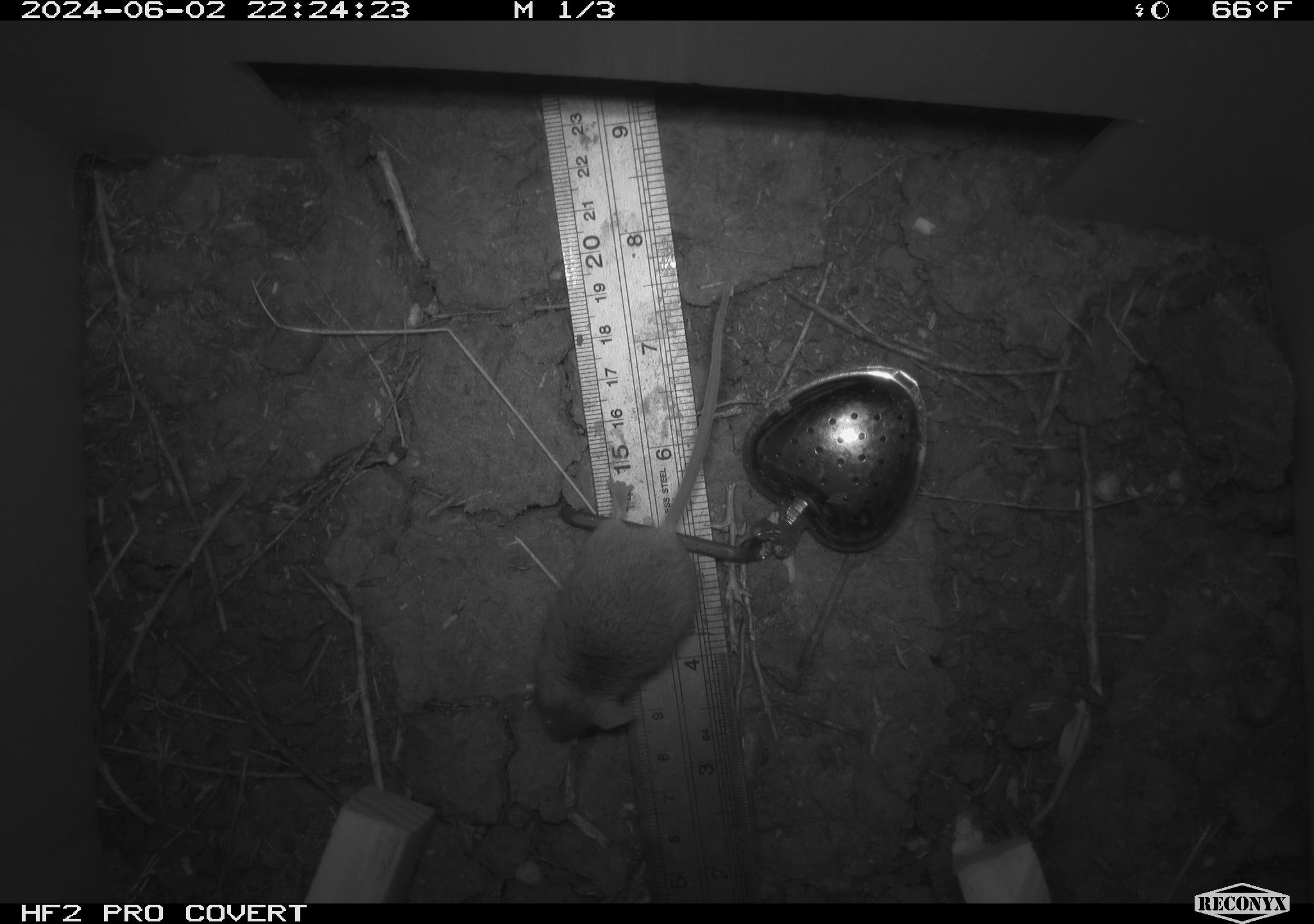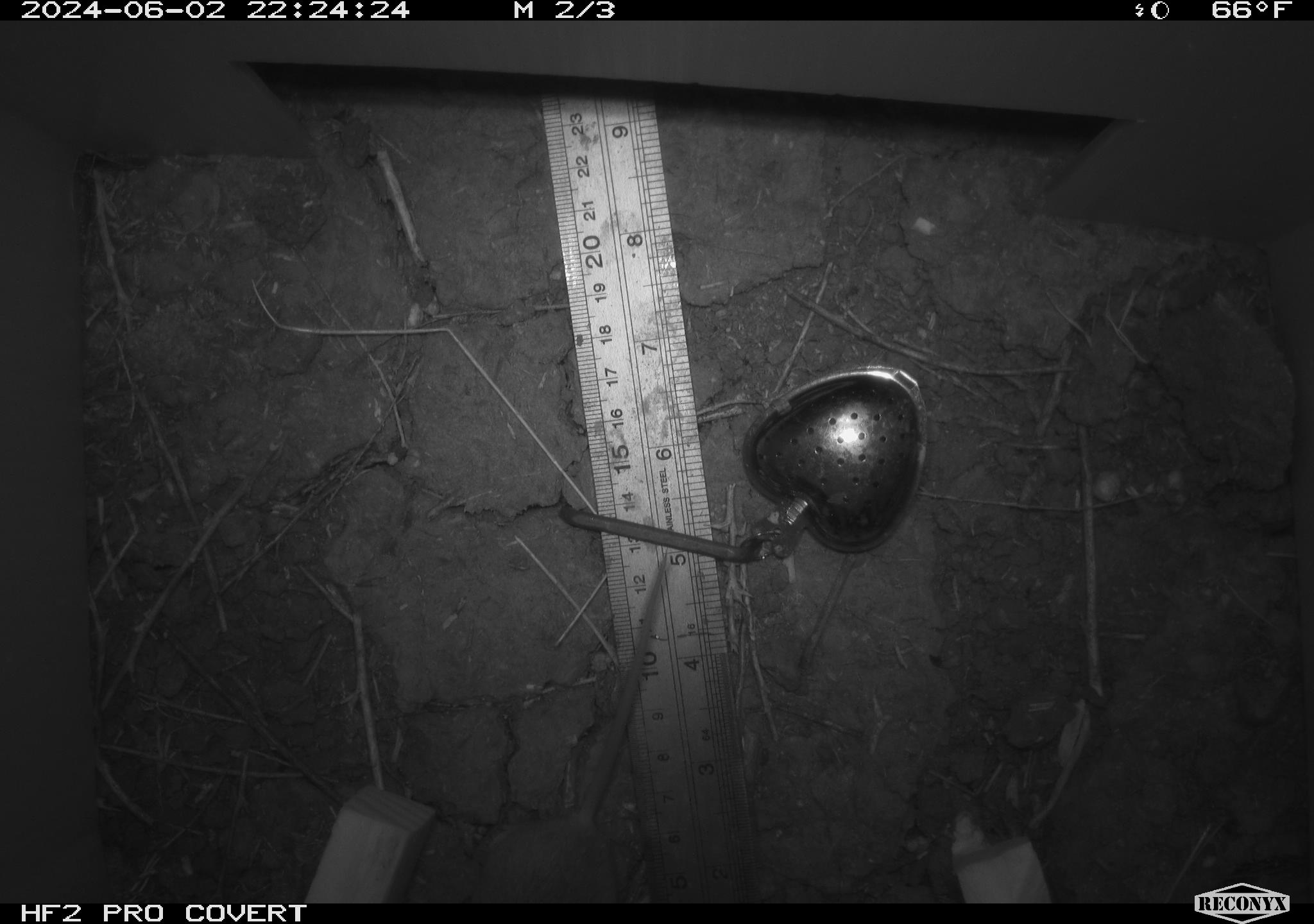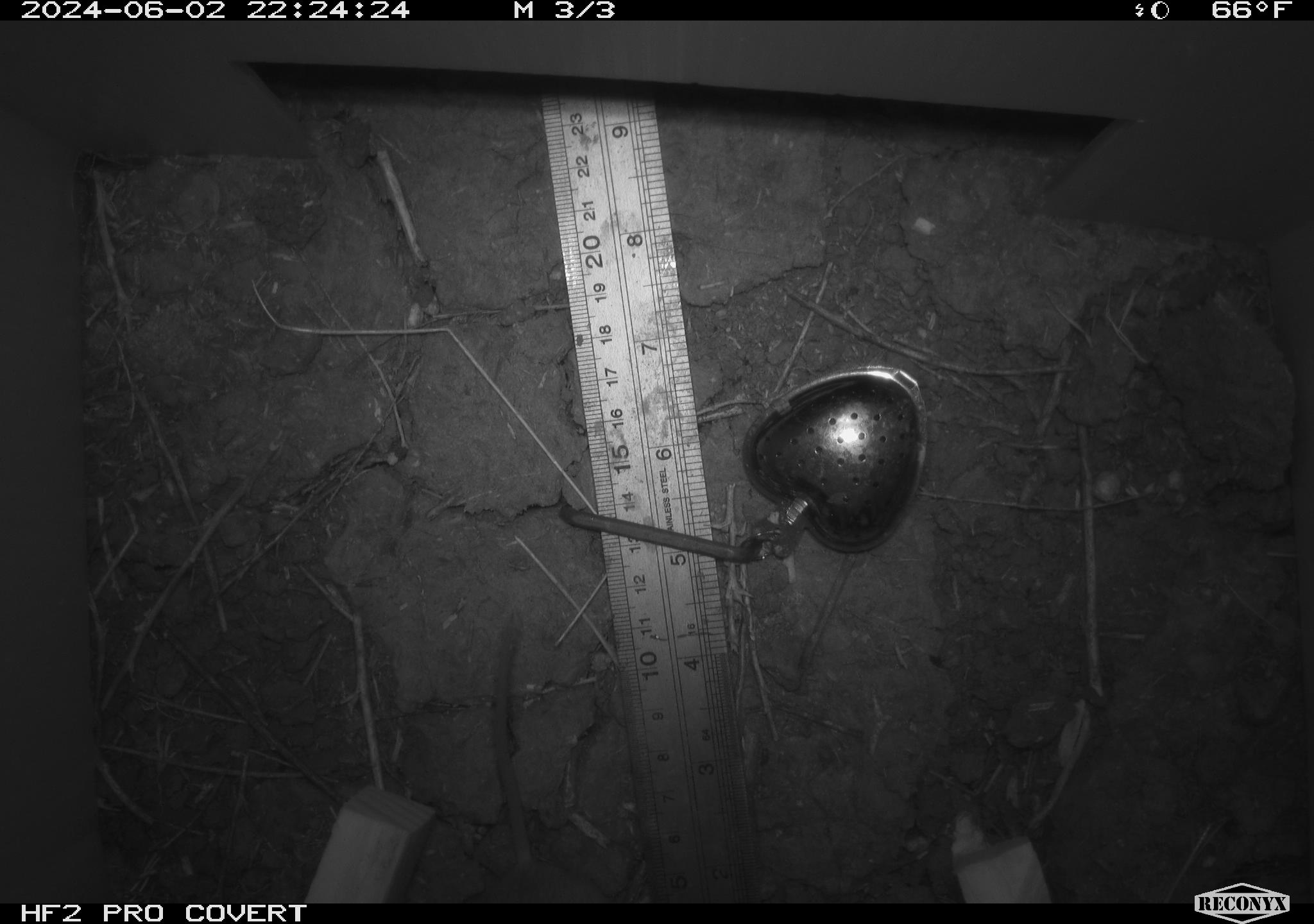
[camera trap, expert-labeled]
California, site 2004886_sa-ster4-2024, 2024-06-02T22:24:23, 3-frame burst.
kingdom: Animalia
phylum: Chordata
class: Mammalia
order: Rodentia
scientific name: Rodentia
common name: mouse species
Mouse species (Rodentia).